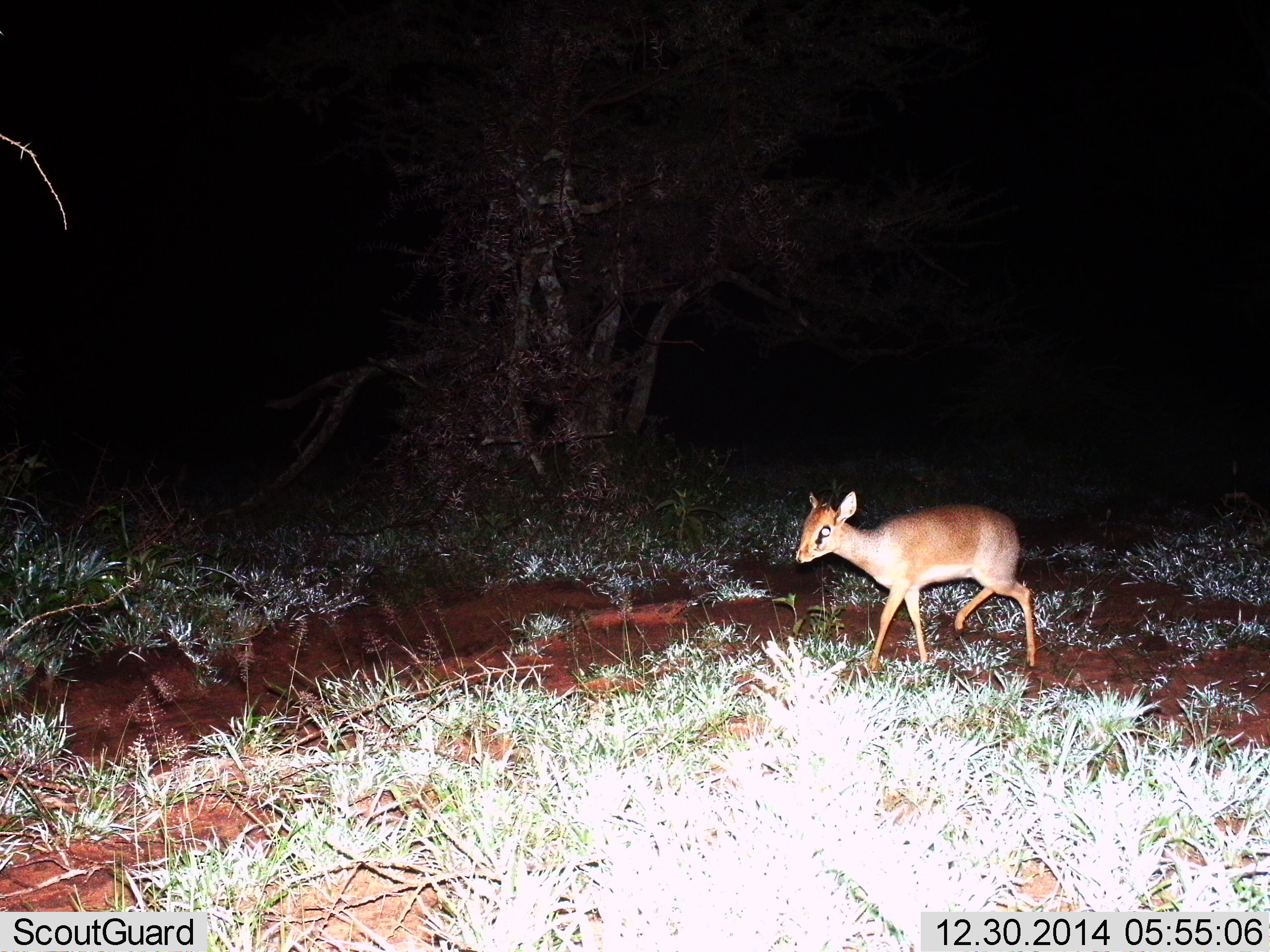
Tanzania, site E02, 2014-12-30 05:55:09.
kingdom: Animalia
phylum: Chordata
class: Mammalia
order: Artiodactyla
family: Bovidae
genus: Madoqua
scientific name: Madoqua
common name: dikdik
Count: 1.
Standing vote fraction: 0%.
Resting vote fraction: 0%.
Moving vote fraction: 90%.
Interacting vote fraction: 0%.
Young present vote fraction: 10%.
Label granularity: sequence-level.